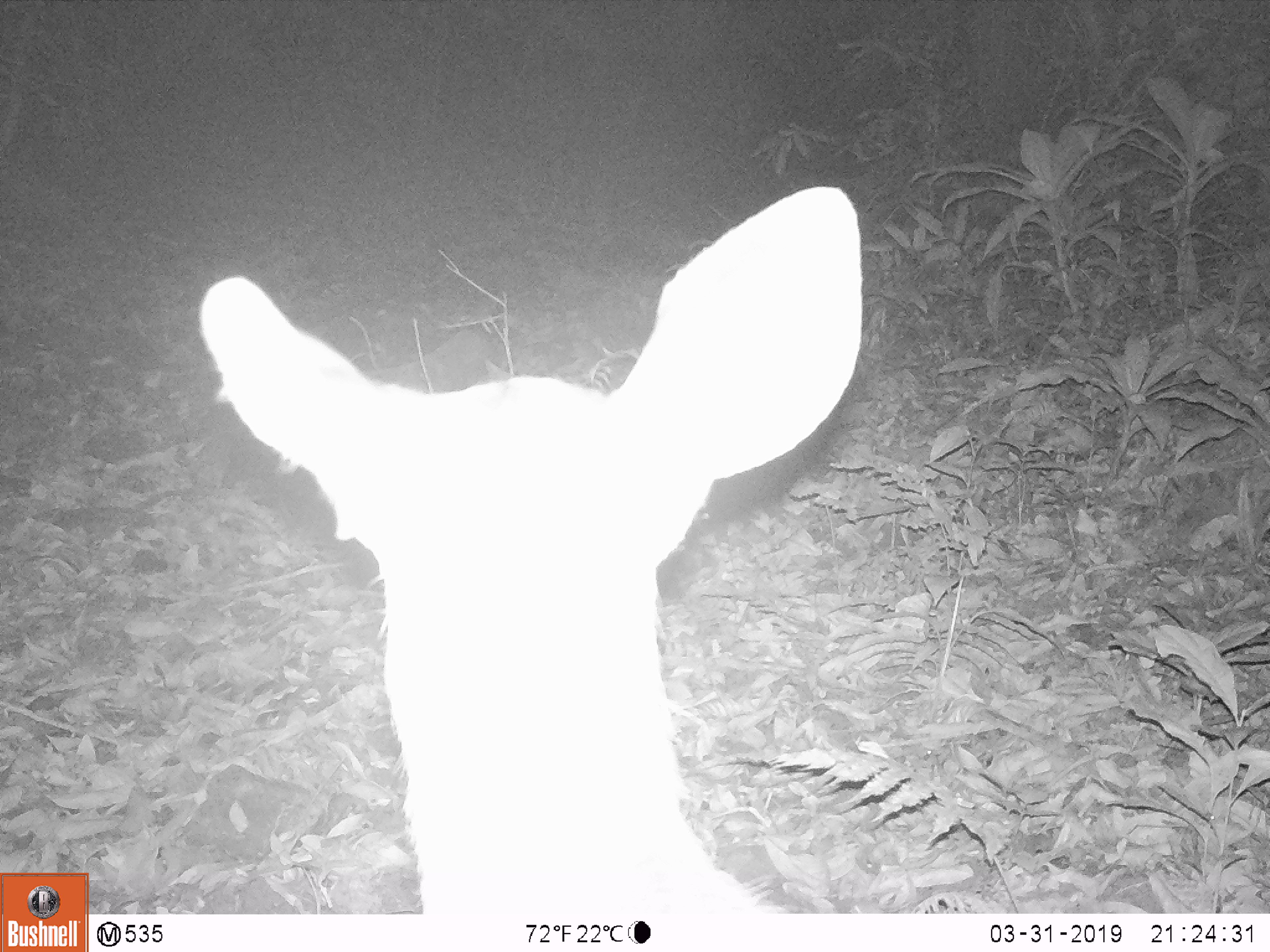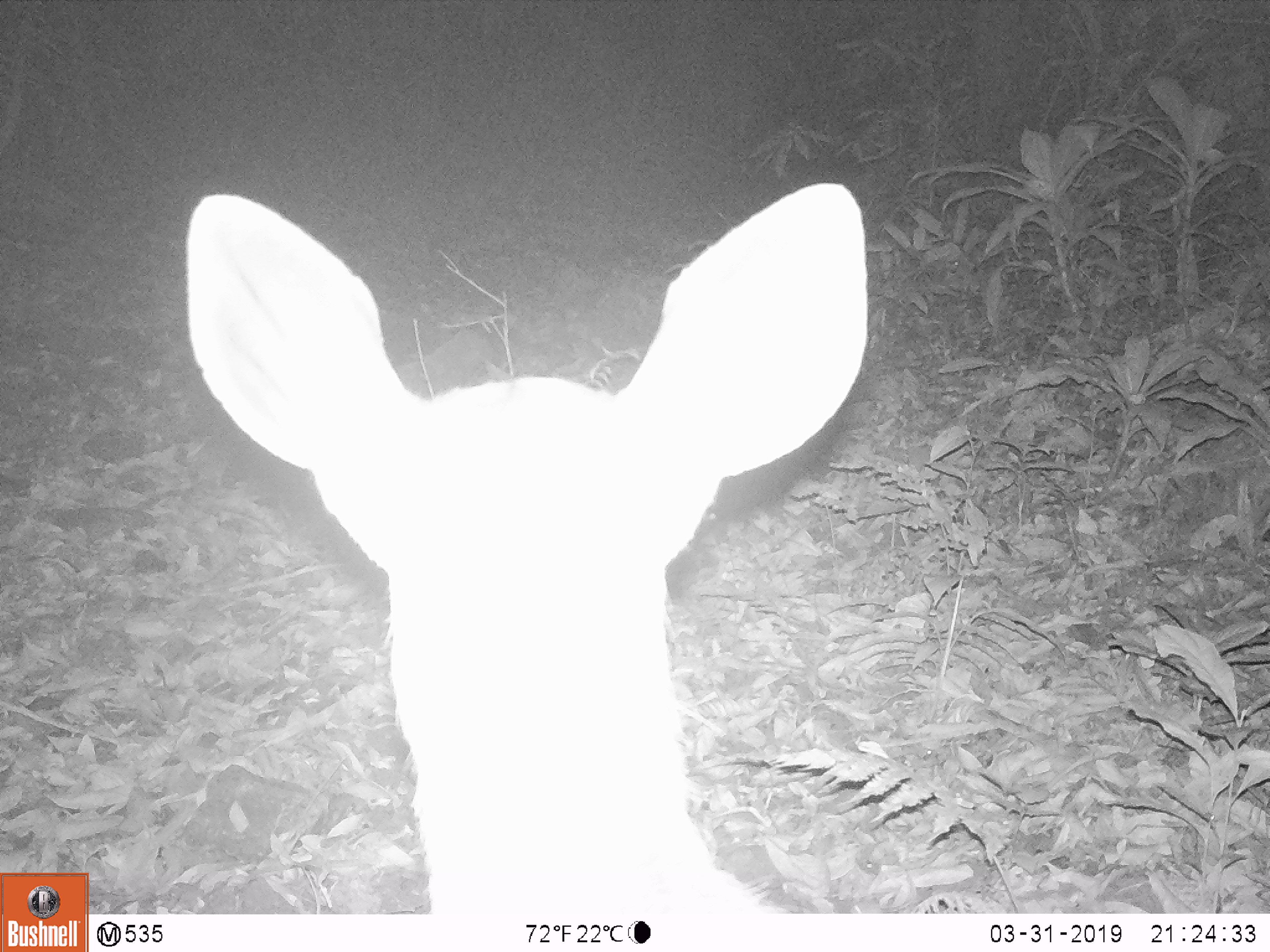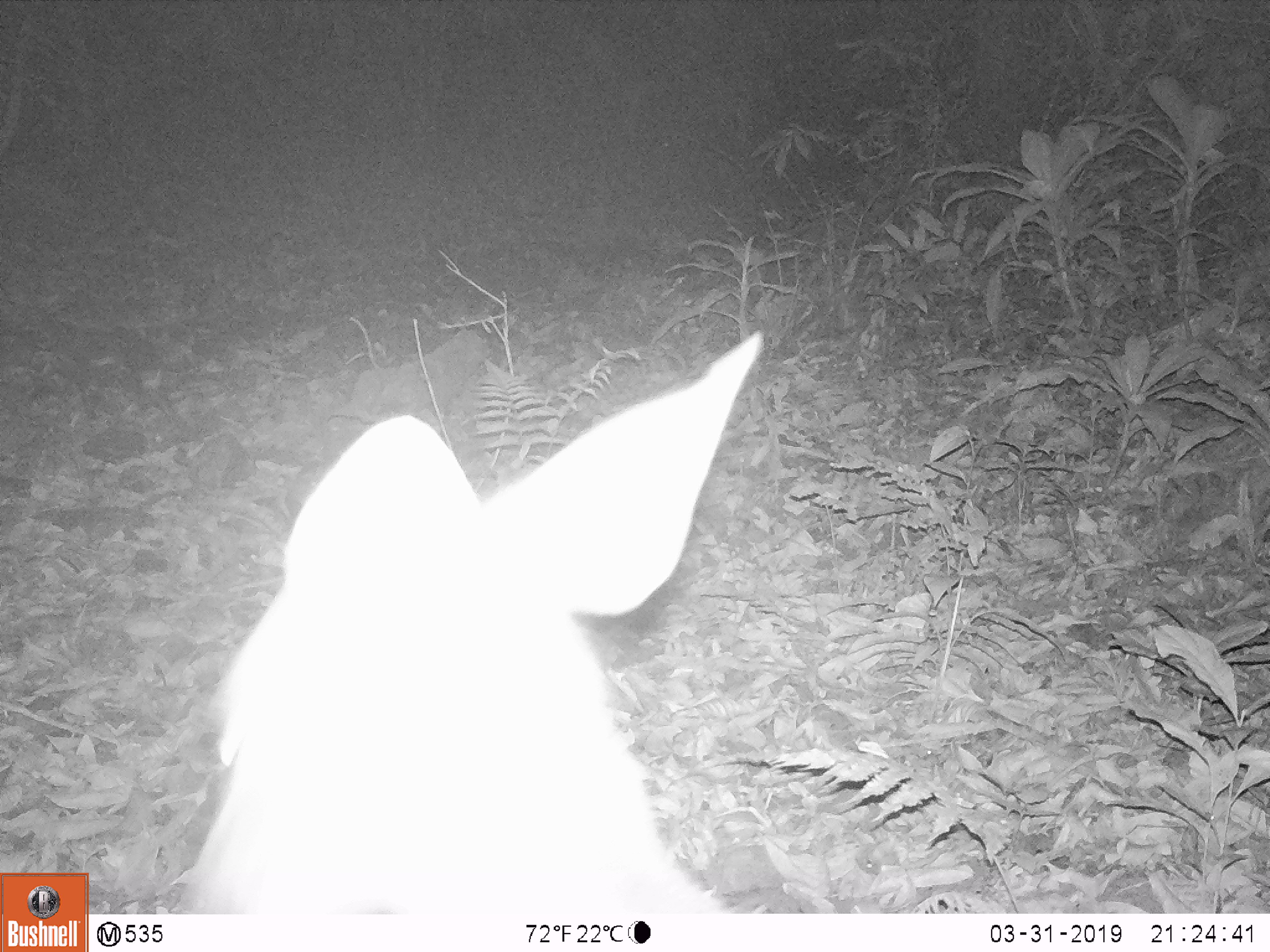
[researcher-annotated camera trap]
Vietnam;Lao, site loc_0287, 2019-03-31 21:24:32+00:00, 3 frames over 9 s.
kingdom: Animalia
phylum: Chordata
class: Mammalia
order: Artiodactyla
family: Cervidae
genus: Rusa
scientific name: Rusa unicolor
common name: sambar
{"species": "sambar (Rusa unicolor)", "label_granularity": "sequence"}